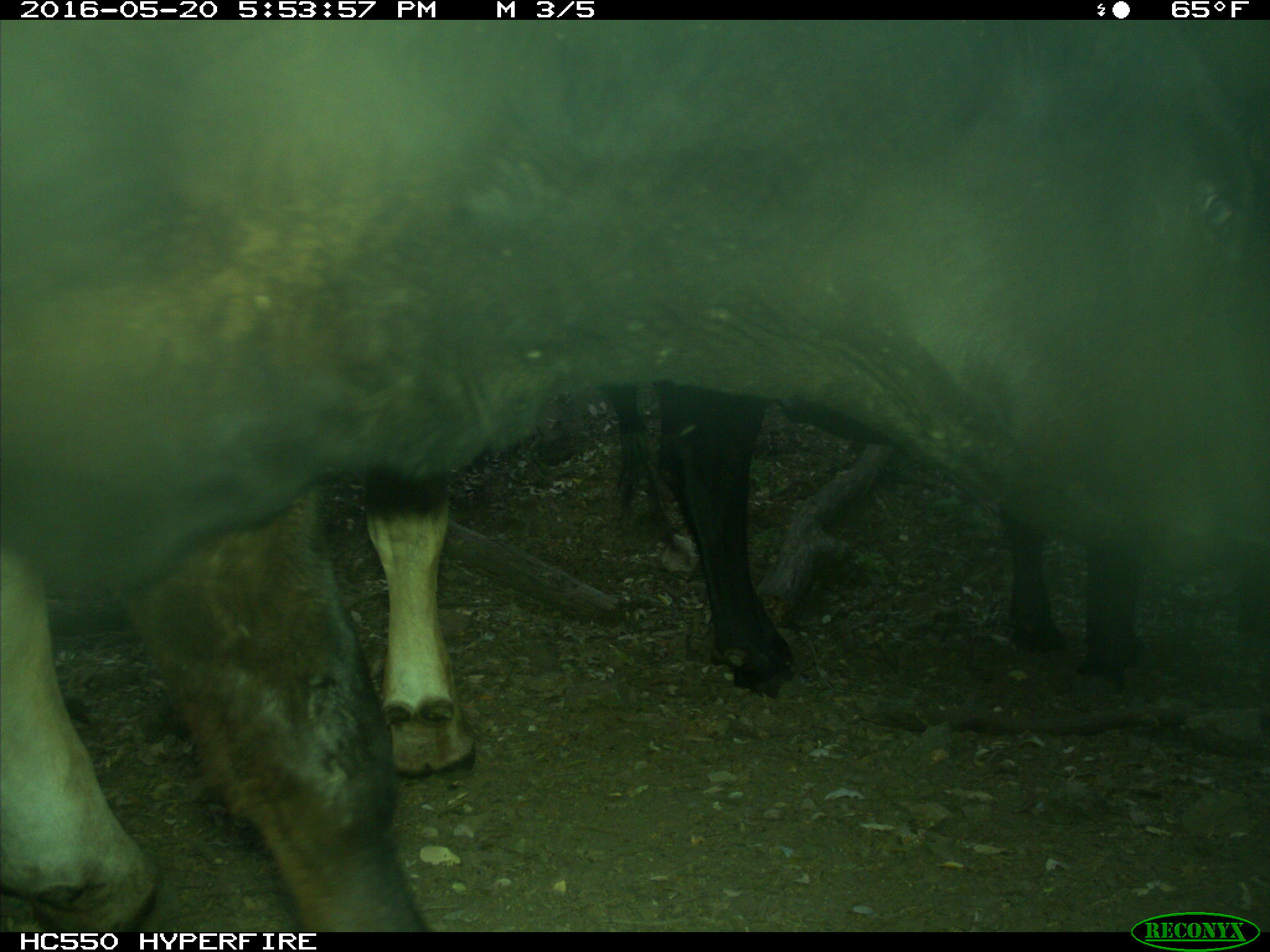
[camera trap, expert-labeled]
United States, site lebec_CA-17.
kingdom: Animalia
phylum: Chordata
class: Mammalia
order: Artiodactyla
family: Bovidae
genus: Bos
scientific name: Bos taurus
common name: domestic cow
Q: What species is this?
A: Bos taurus (domestic cow).